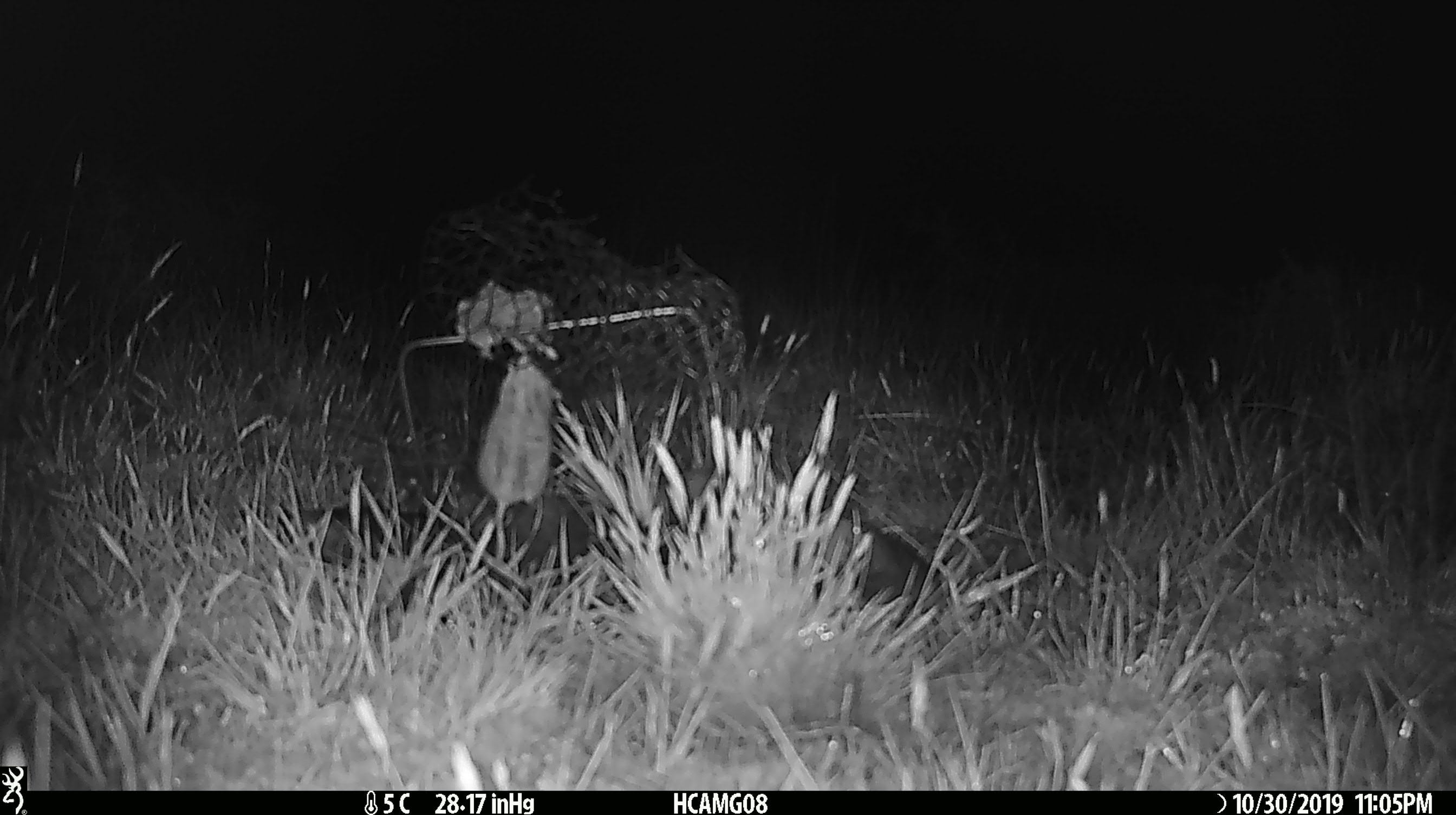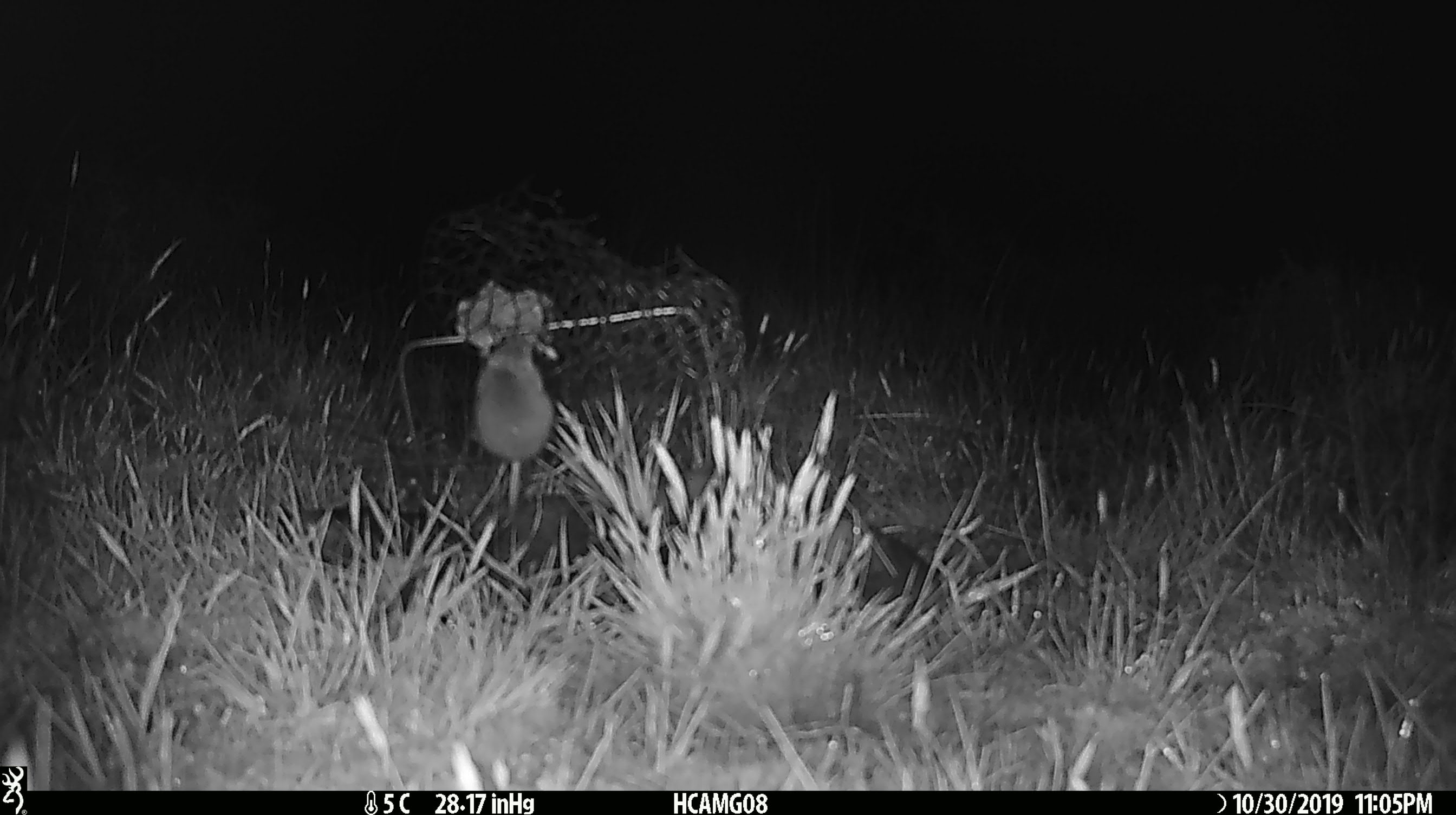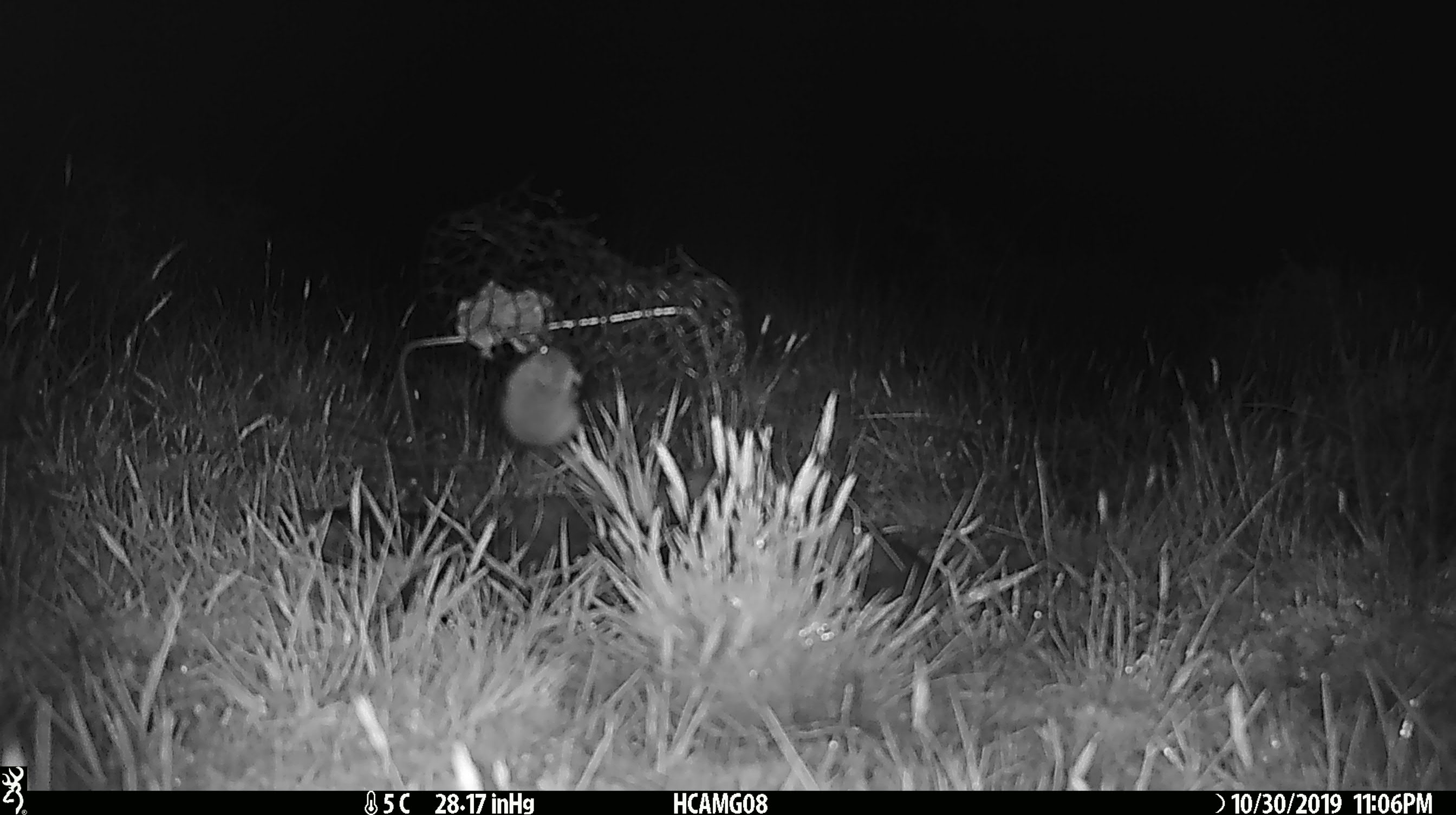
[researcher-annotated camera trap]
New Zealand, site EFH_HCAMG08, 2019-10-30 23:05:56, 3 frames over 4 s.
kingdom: Animalia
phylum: Chordata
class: Mammalia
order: Rodentia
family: Muridae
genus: Mus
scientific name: Mus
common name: mouse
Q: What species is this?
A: Mouse (Mus).